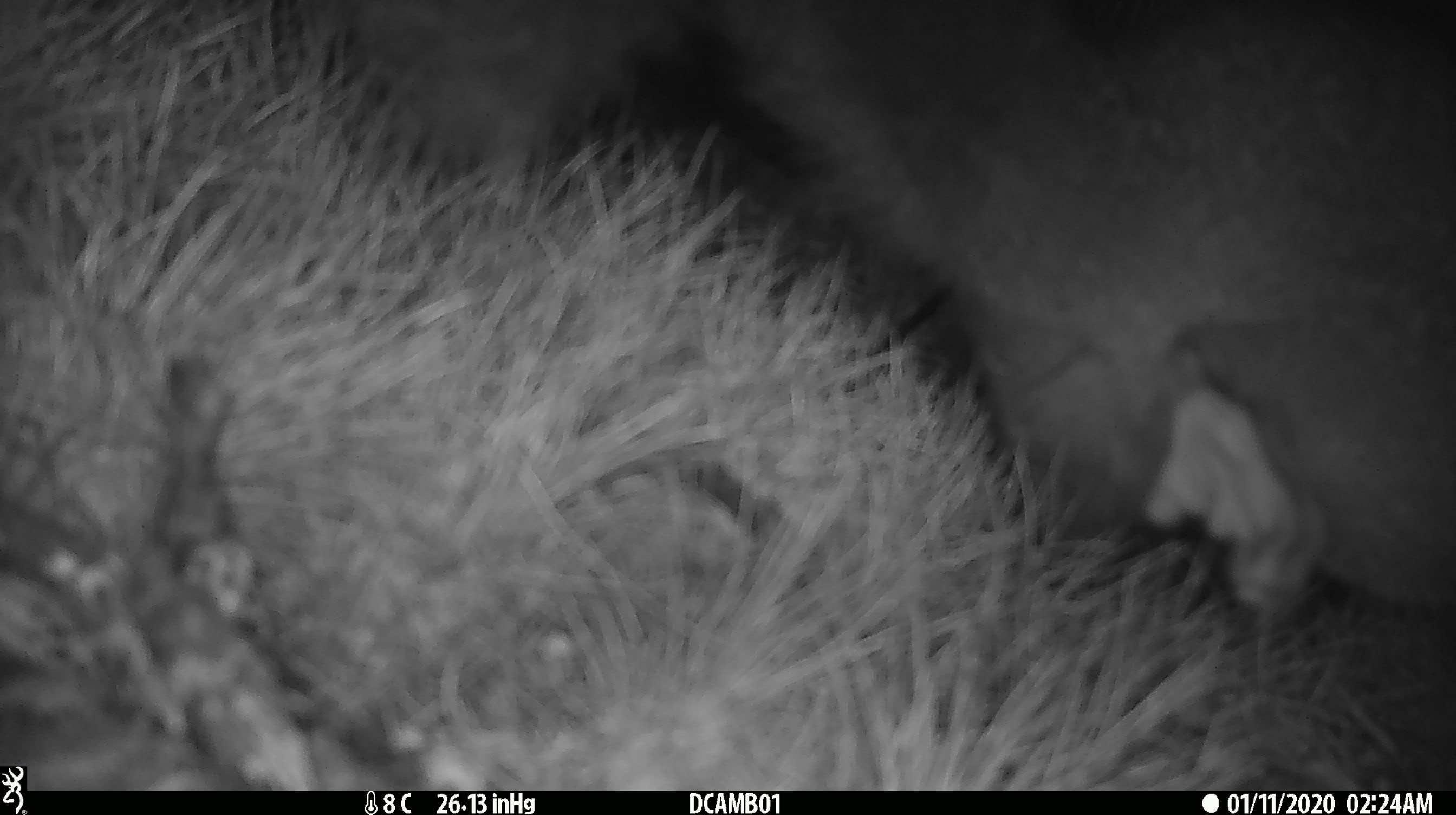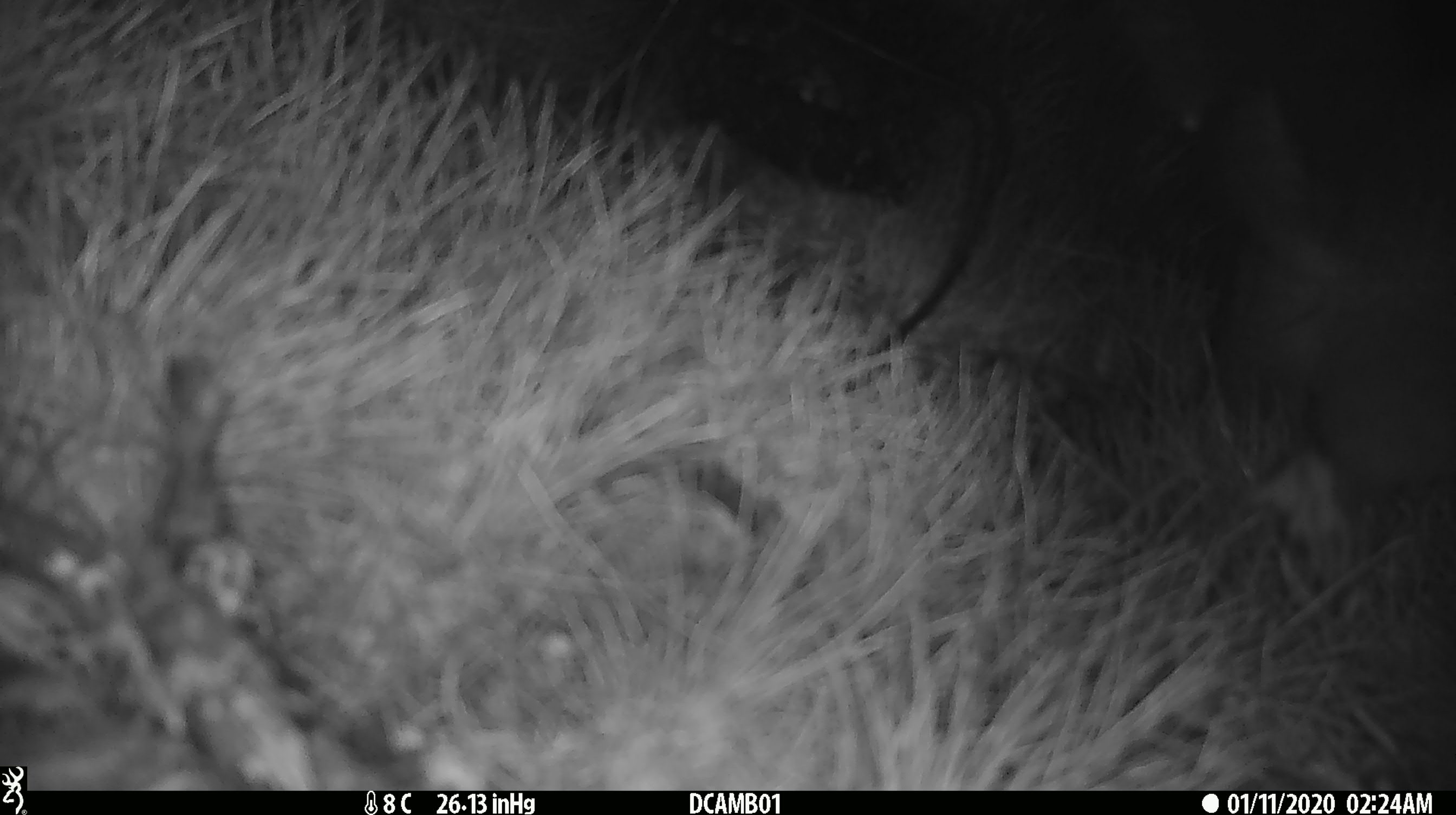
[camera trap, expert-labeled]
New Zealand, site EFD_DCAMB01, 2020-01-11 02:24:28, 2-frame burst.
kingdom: Animalia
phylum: Chordata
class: Mammalia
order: Diprotodontia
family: Phalangeridae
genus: Trichosurus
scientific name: Trichosurus vulpecula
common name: common brushtail possum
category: possum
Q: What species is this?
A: Possum (common brushtail possum) (Trichosurus vulpecula).